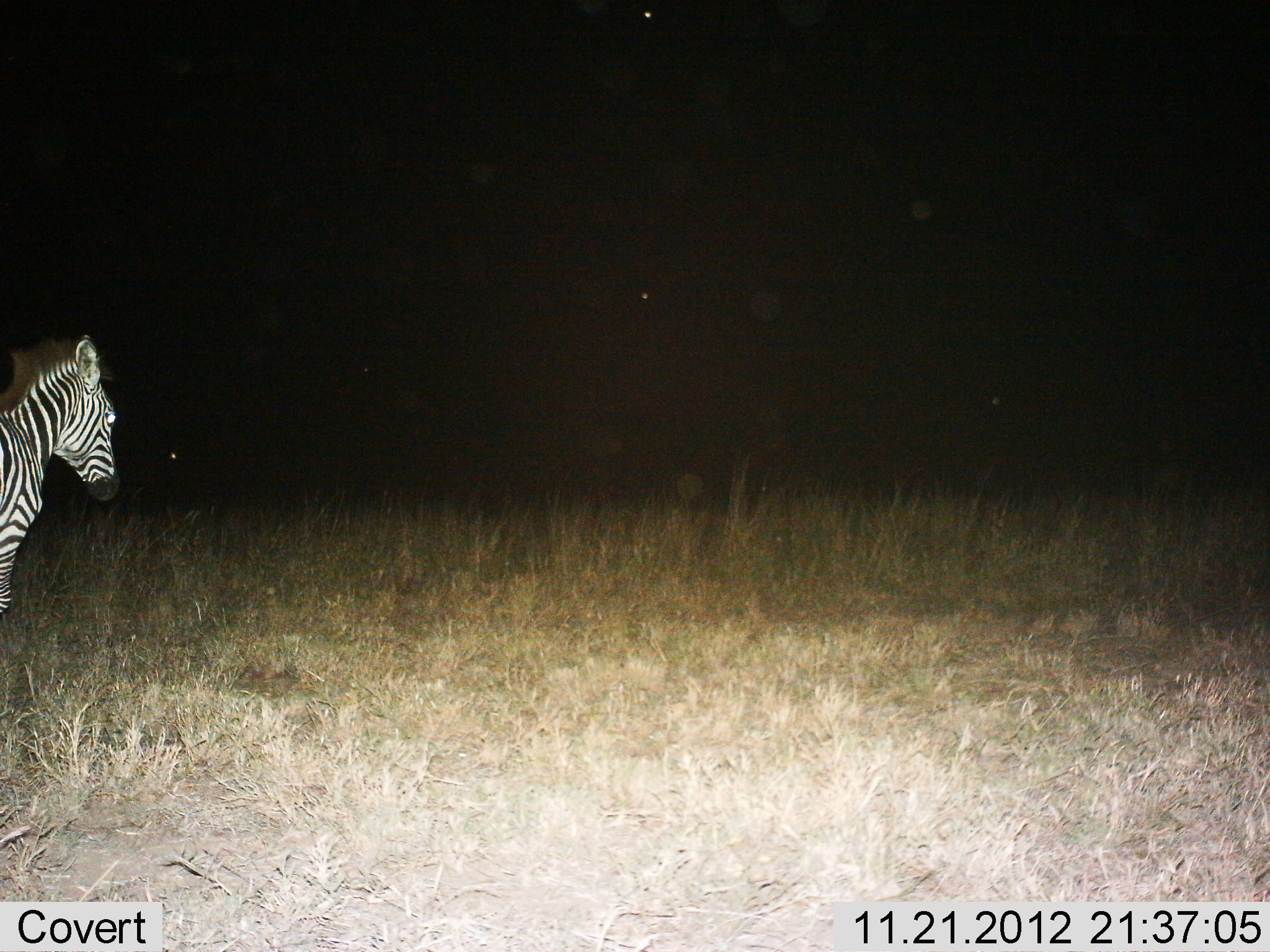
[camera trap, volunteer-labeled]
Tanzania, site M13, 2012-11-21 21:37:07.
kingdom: Animalia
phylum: Chordata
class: Mammalia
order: Perissodactyla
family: Equidae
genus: Equus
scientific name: Equus quagga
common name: plains zebra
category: zebra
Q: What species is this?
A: Zebra (plains zebra) (Equus quagga).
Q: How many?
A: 1.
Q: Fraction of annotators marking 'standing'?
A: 59%.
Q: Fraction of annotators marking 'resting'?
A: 0%.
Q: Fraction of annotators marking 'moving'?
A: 41%.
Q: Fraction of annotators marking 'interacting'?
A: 0%.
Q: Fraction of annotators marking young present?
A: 0%.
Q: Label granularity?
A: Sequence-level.